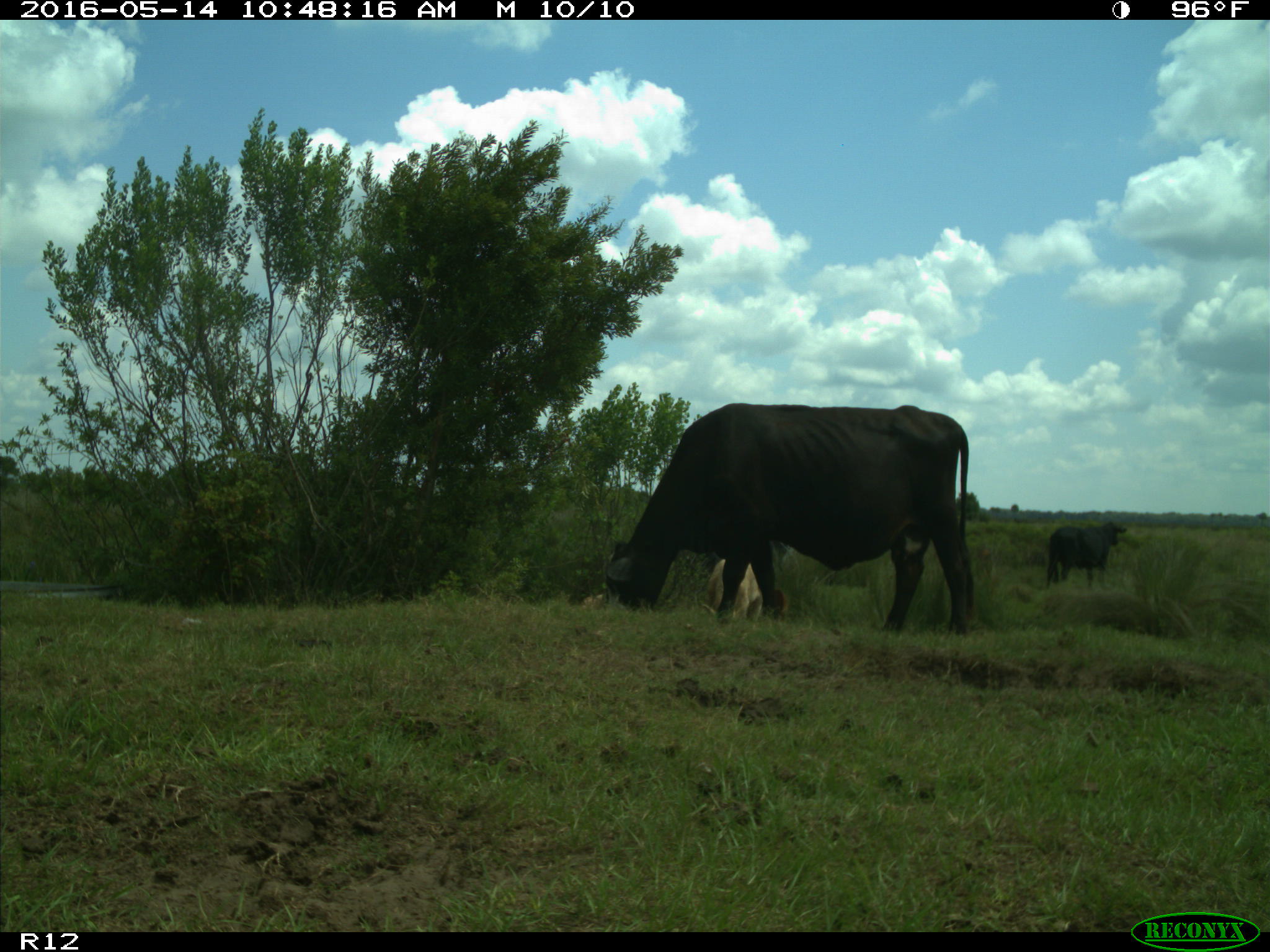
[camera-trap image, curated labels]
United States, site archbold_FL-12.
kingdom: Animalia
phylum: Chordata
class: Mammalia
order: Artiodactyla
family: Bovidae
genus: Bos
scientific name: Bos taurus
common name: domestic cow